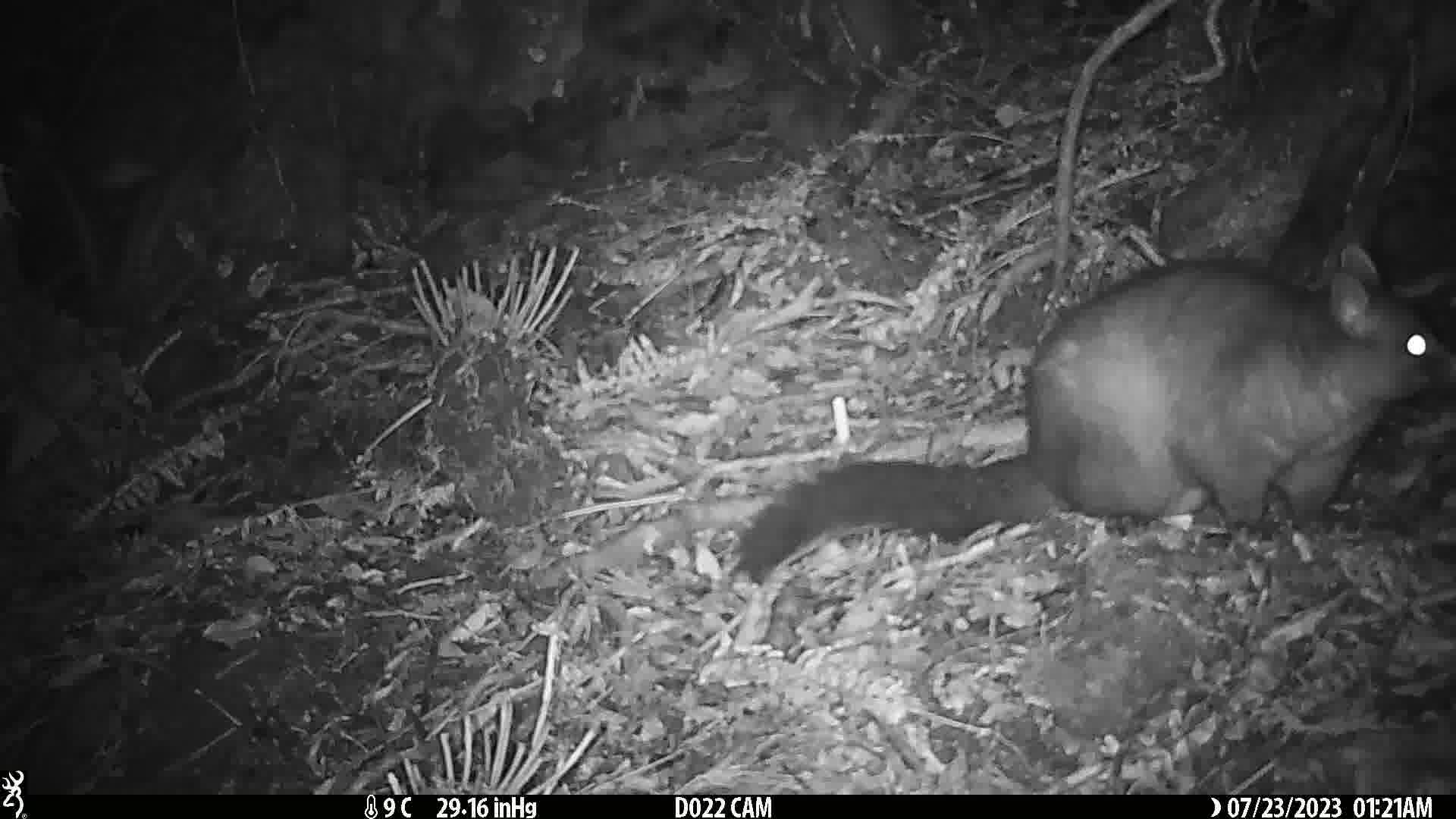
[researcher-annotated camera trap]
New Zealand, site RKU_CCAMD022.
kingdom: Animalia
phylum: Chordata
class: Mammalia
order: Diprotodontia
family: Phalangeridae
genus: Trichosurus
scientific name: Trichosurus vulpecula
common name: common brushtail possum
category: possum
Possum (common brushtail possum) (Trichosurus vulpecula).